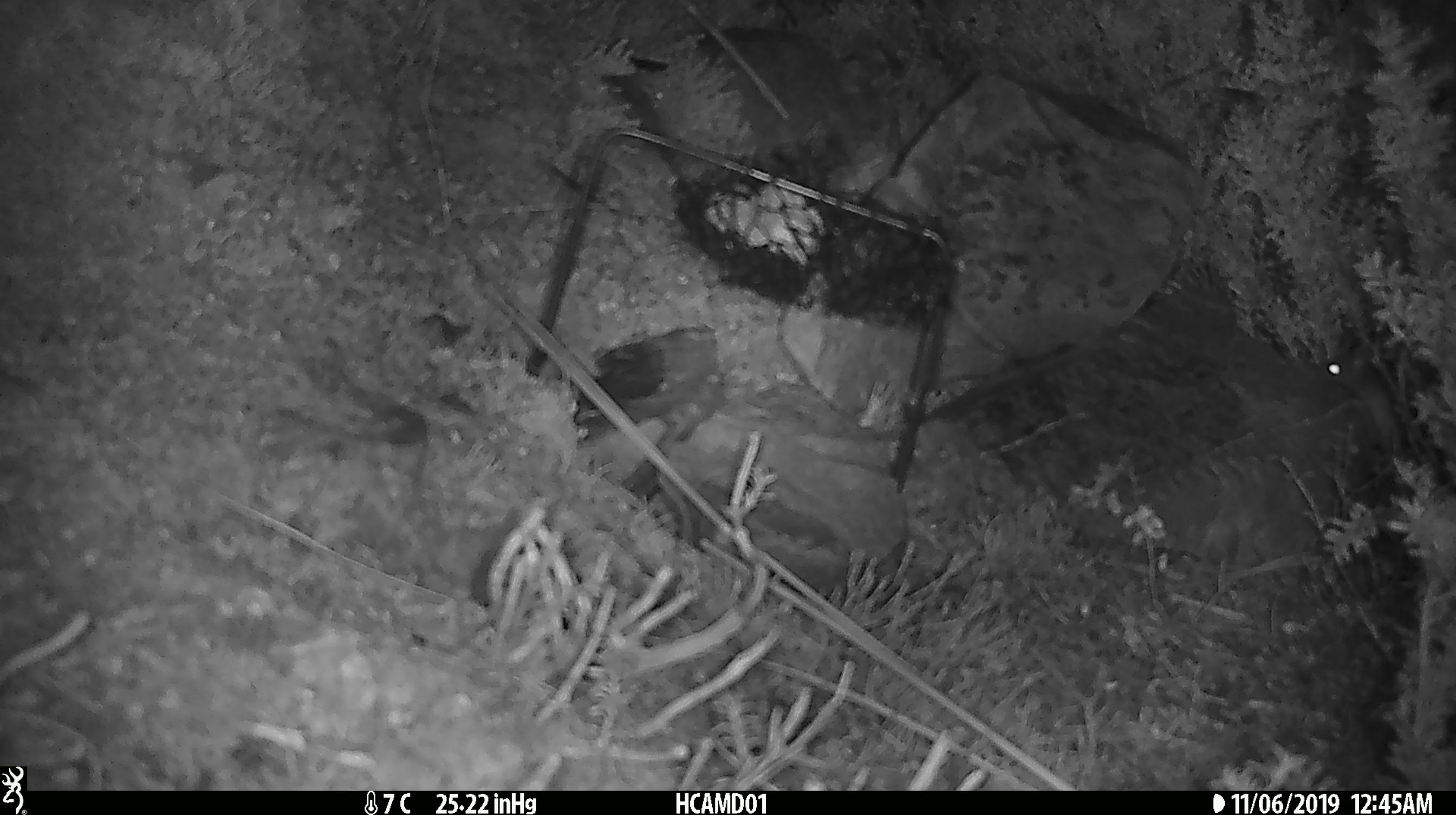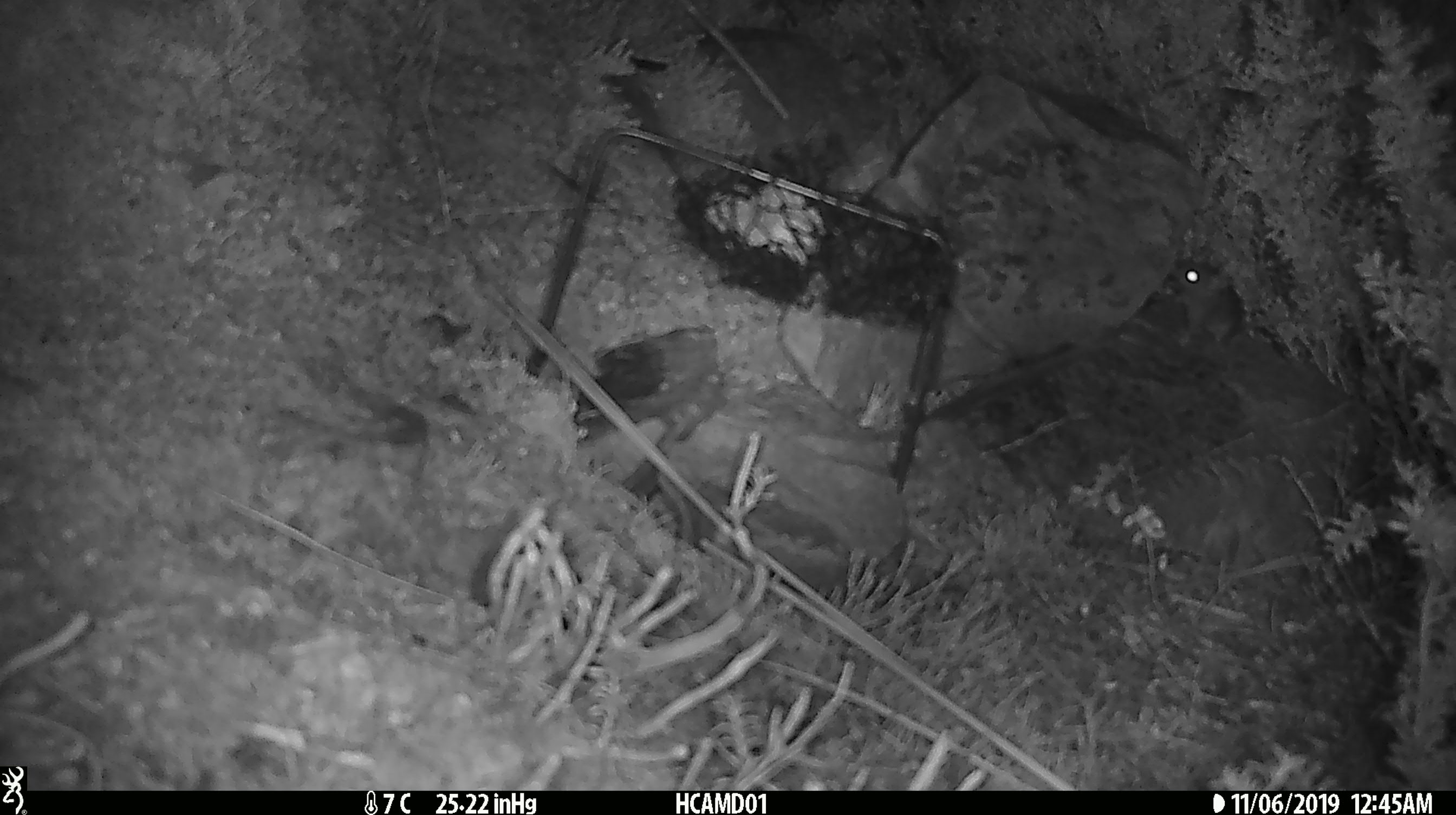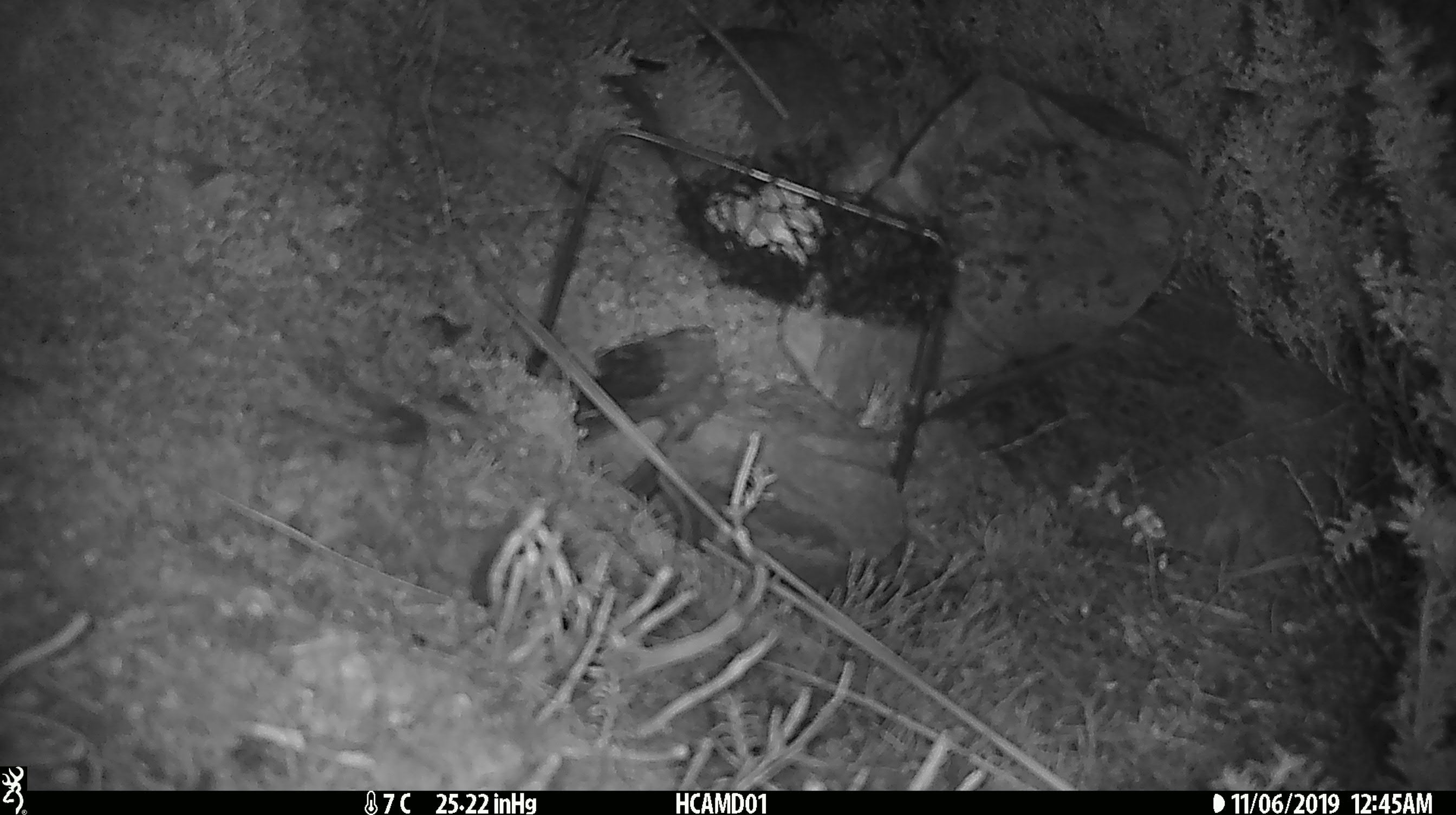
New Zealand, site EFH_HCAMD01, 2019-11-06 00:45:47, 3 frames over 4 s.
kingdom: Animalia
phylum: Chordata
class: Mammalia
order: Rodentia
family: Muridae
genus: Mus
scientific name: Mus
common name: mouse